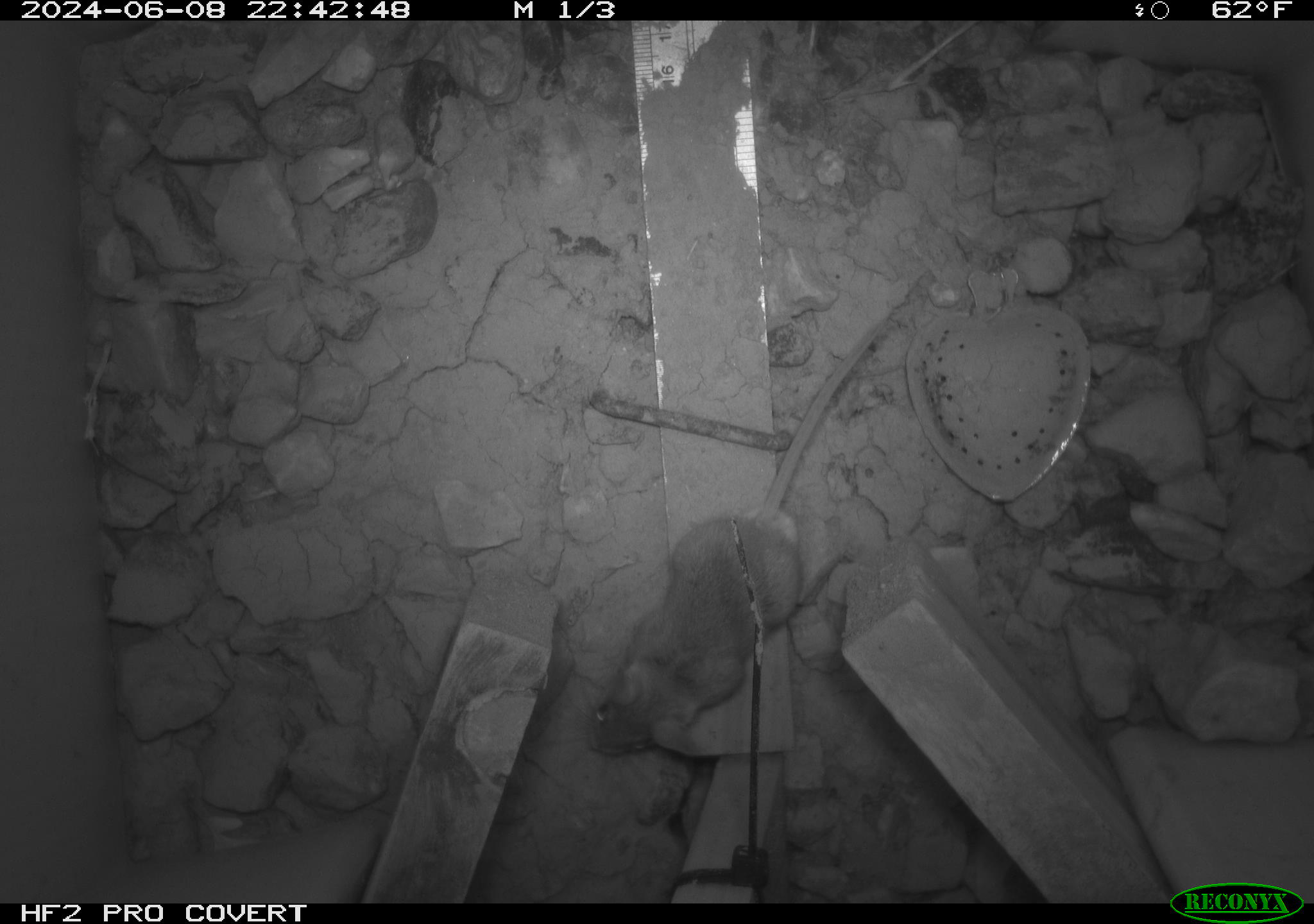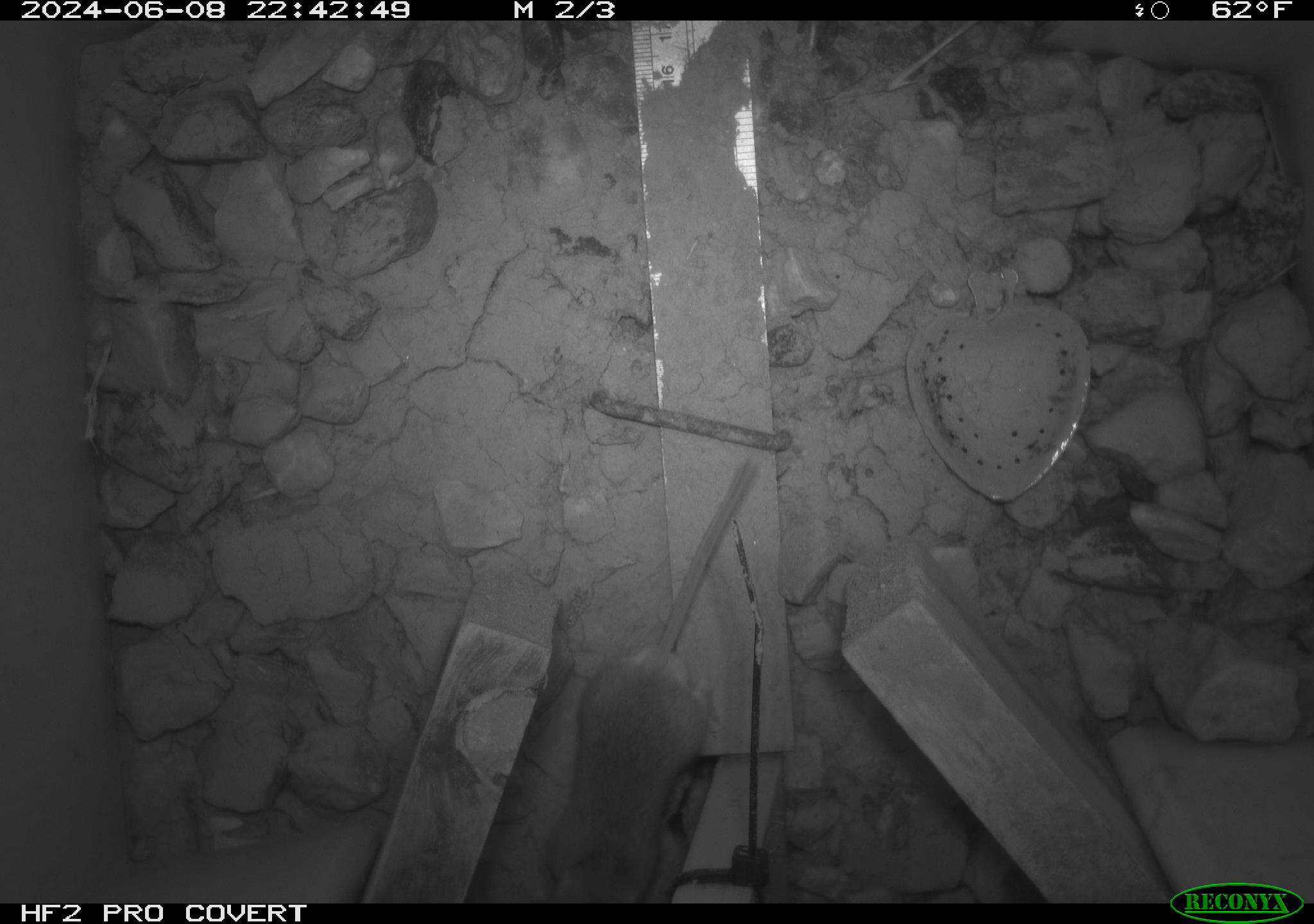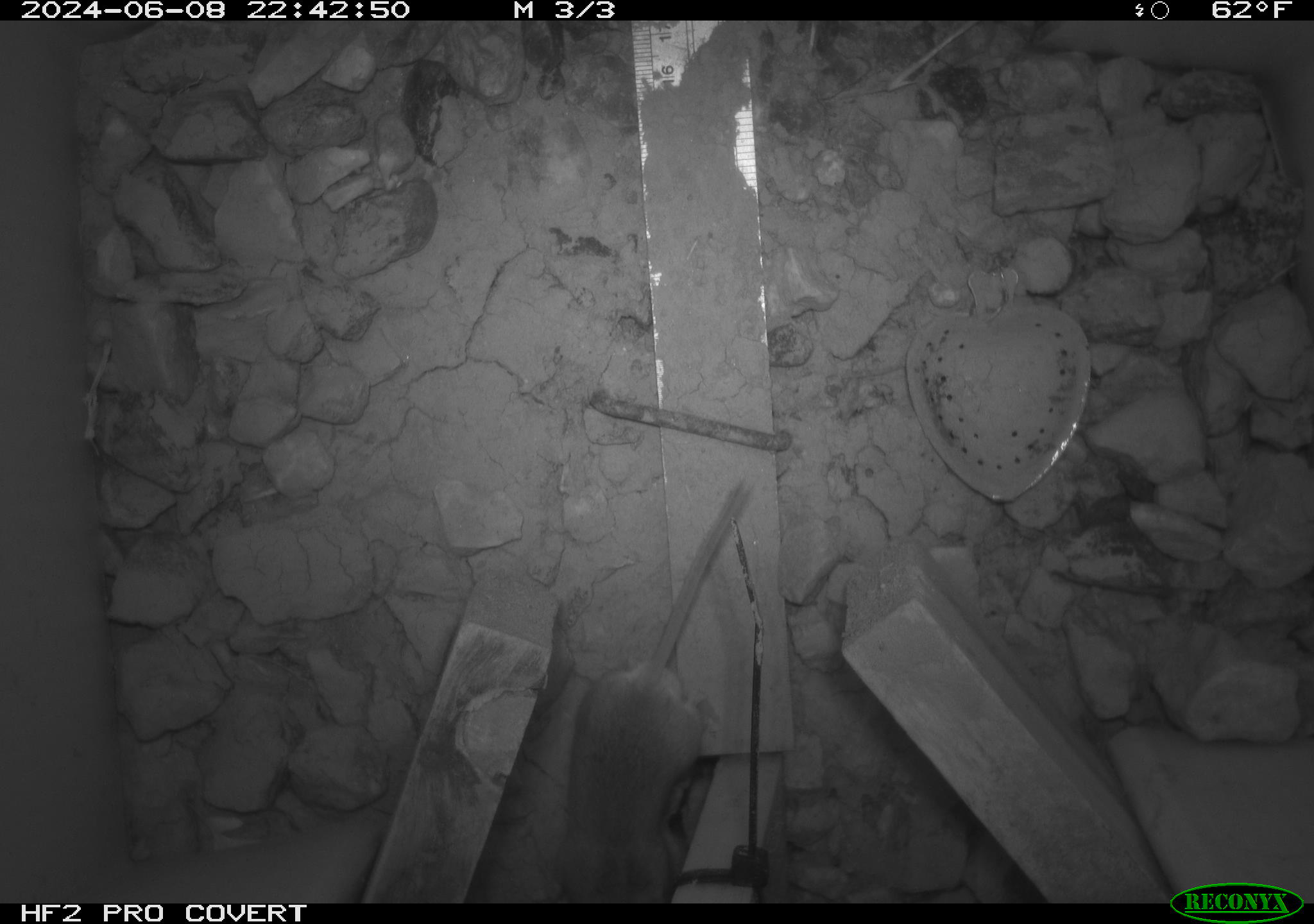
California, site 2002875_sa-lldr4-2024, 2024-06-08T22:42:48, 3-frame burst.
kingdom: Animalia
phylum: Chordata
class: Mammalia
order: Rodentia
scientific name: Rodentia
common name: mouse species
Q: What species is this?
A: Mouse species (Rodentia).